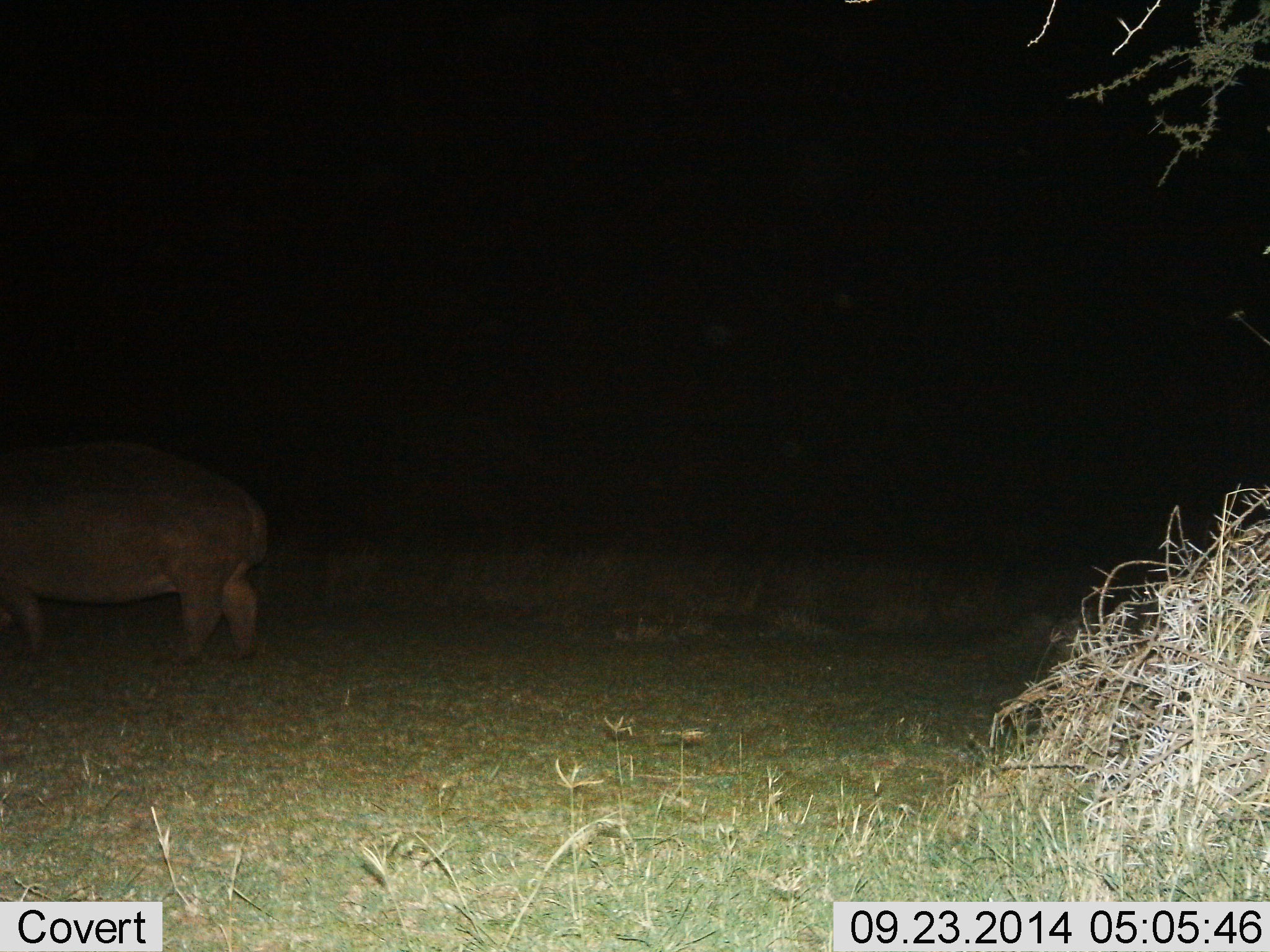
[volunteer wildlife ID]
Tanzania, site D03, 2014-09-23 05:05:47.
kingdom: Animalia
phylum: Chordata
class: Mammalia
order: Artiodactyla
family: Hippopotamidae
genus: Hippopotamus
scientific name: Hippopotamus amphibius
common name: hippopotamus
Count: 1.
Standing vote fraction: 70%.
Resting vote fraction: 0%.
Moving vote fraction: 30%.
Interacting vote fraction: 0%.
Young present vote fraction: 0%.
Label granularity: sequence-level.